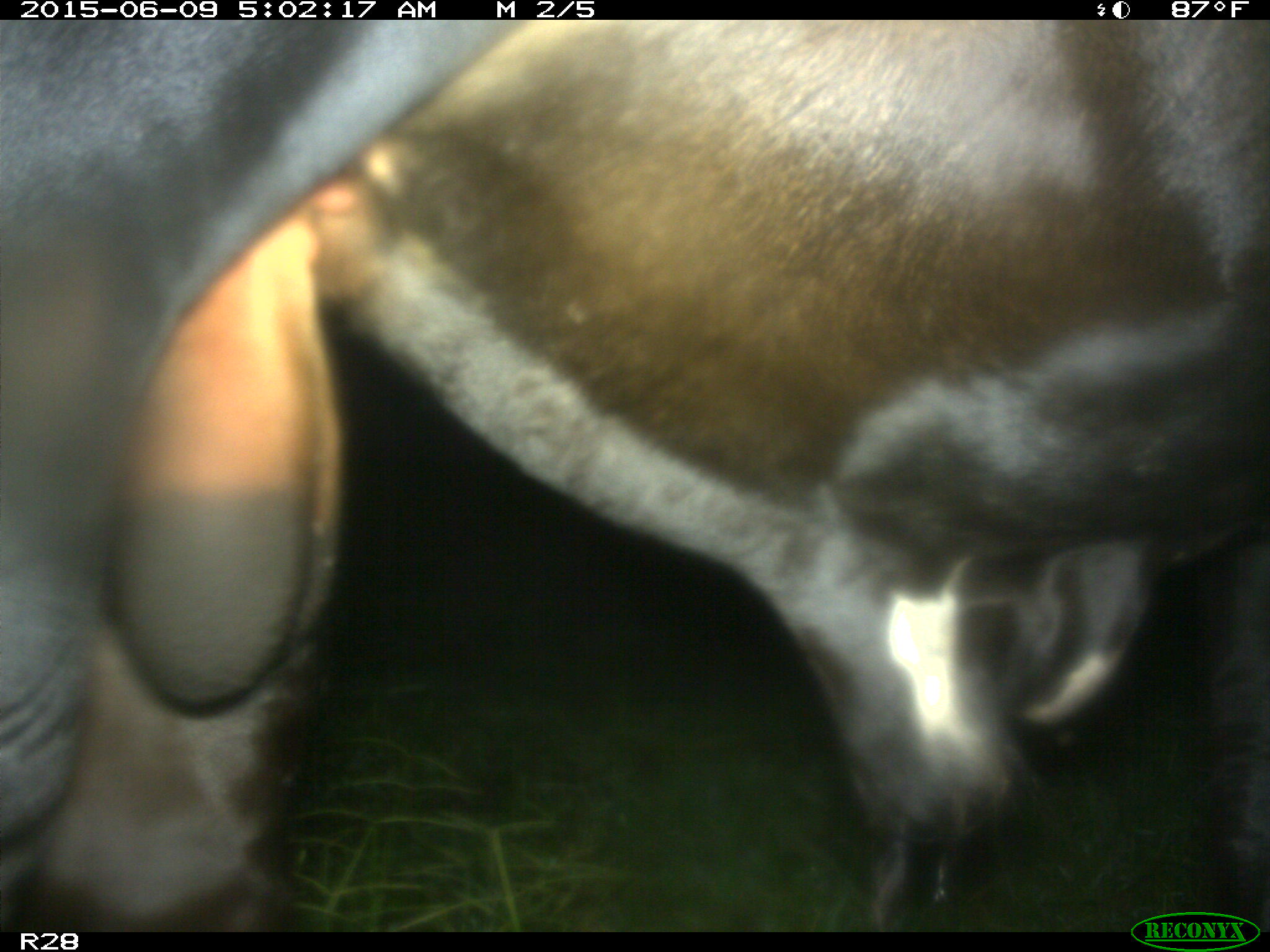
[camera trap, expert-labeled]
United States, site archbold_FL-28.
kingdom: Animalia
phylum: Chordata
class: Mammalia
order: Artiodactyla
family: Bovidae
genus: Bos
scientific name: Bos taurus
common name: domestic cow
Bos taurus (domestic cow).